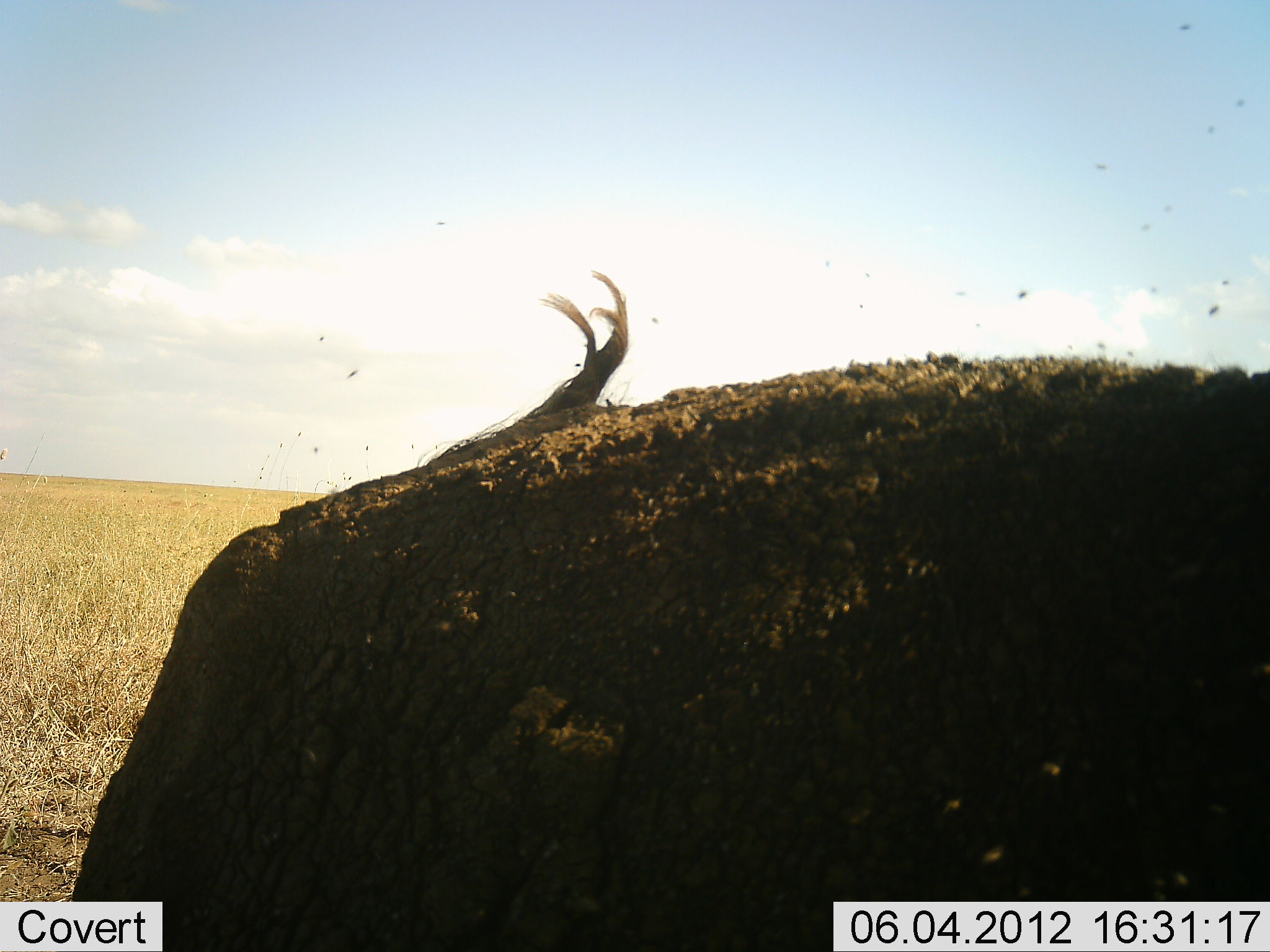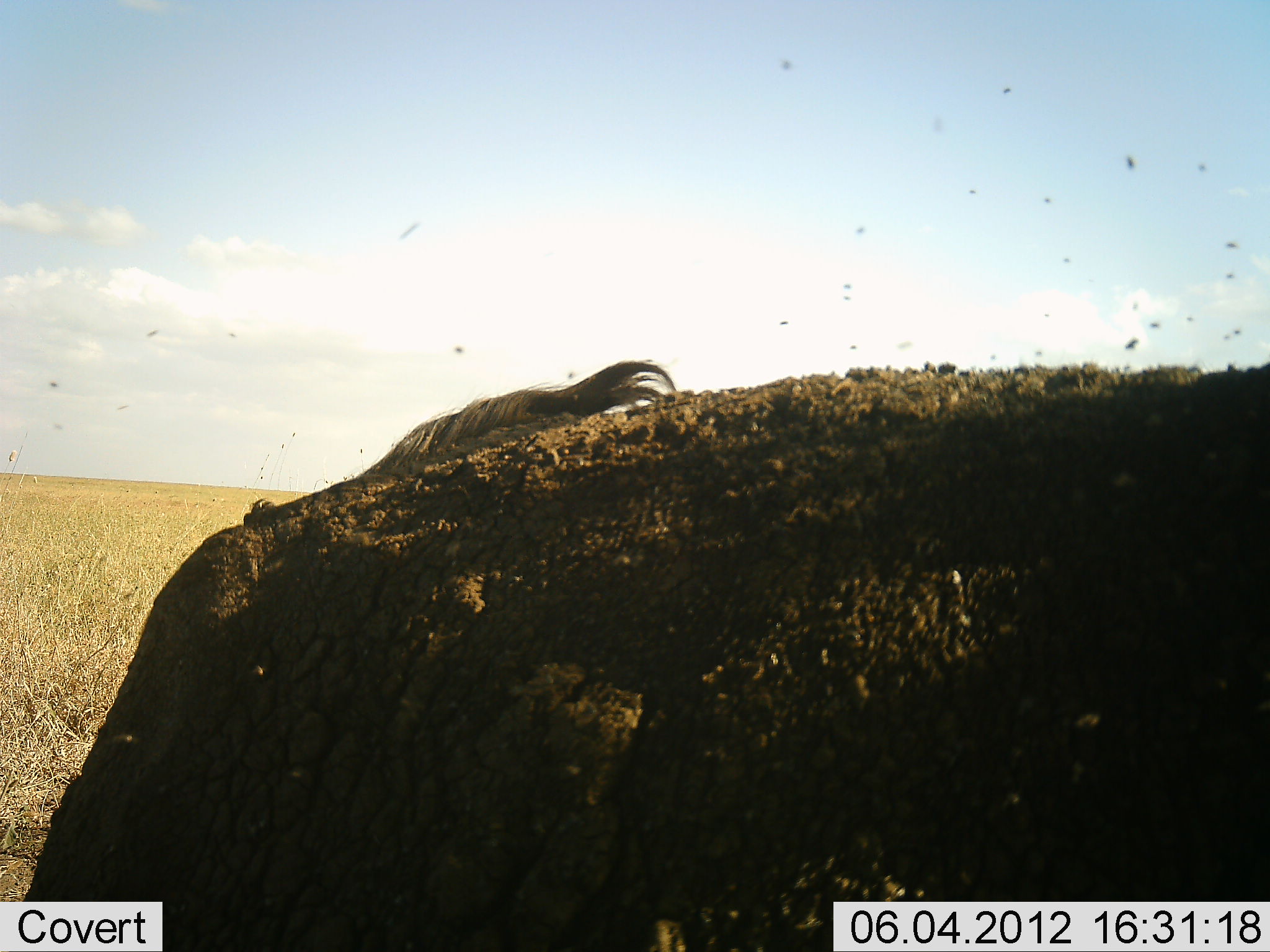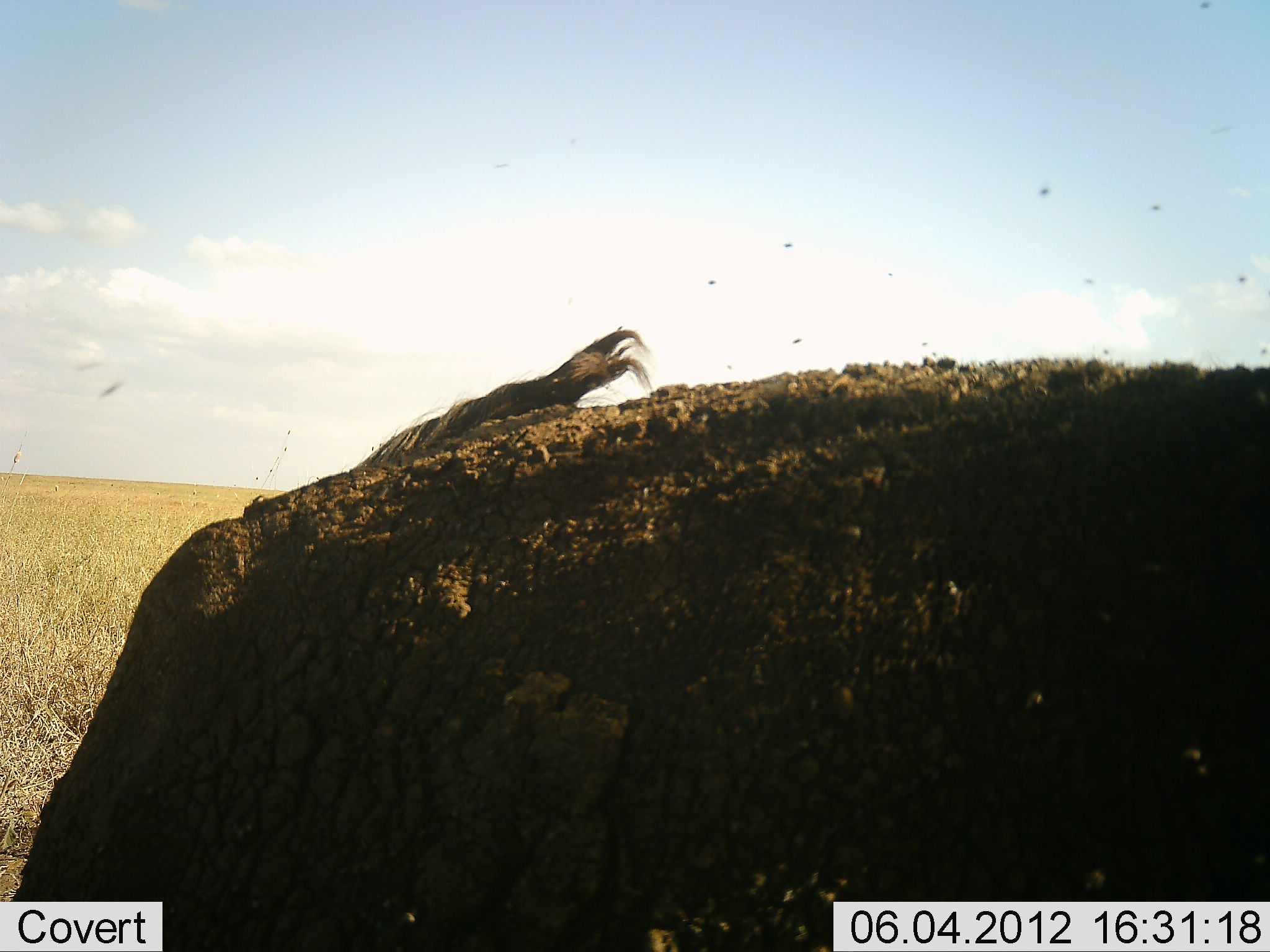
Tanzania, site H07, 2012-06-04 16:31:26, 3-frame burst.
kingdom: Animalia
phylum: Chordata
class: Mammalia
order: Artiodactyla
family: Bovidae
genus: Syncerus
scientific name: Syncerus caffer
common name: cape buffalo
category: buffalo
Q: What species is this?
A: Buffalo (cape buffalo) (Syncerus caffer).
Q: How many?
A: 1.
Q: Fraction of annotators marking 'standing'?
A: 60%.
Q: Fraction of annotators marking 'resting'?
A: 50%.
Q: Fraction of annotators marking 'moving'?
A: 0%.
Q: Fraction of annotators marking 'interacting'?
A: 0%.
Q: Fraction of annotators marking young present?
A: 0%.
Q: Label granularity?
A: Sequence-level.